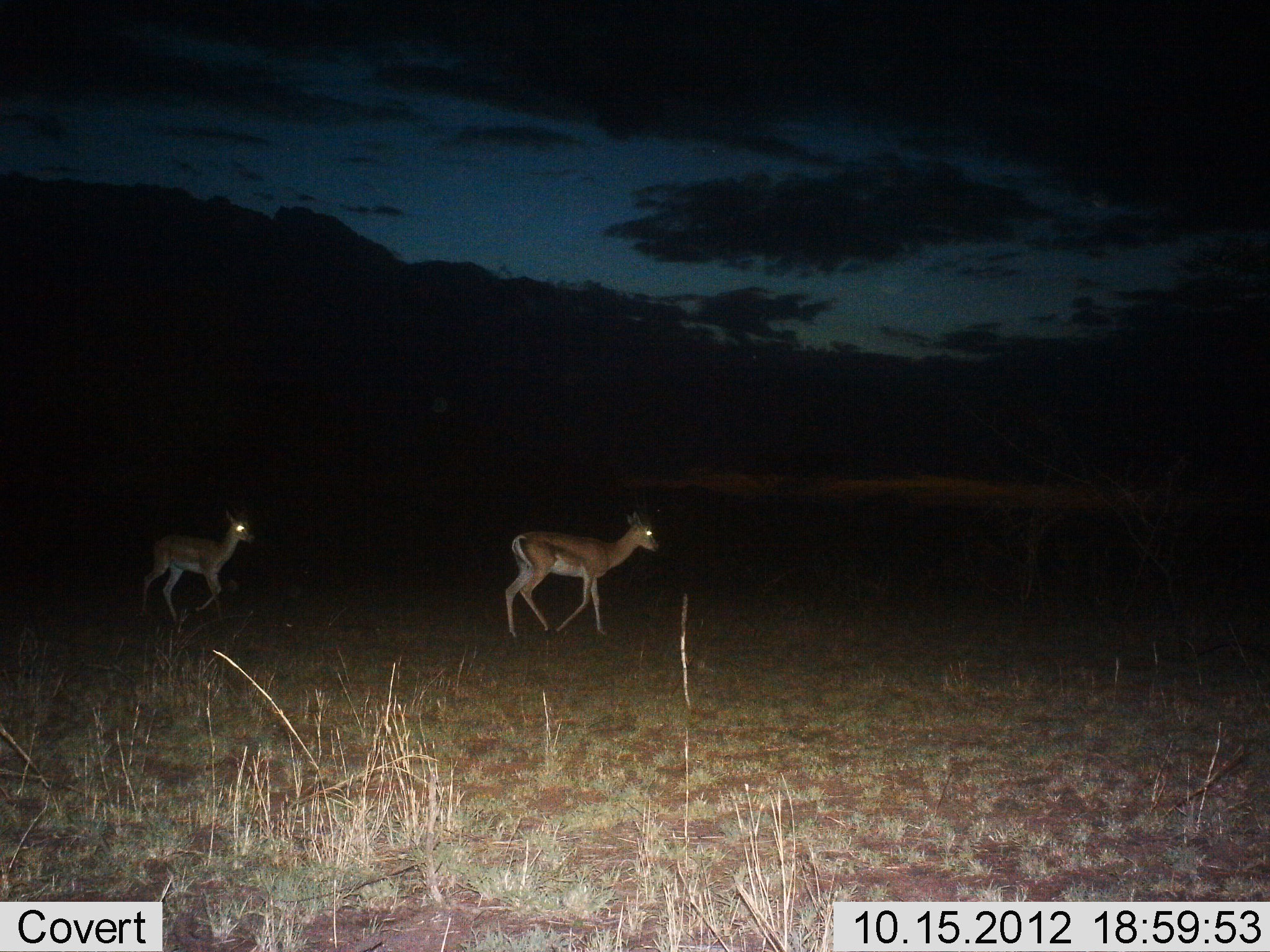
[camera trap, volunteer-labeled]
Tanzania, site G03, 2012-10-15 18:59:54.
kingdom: Animalia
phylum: Chordata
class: Mammalia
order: Artiodactyla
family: Bovidae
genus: Nanger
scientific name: Nanger granti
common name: grant's gazelle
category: gazellegrants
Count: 2.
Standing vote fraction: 10%.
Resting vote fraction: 0%.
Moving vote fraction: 100%.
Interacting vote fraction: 0%.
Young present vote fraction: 0%.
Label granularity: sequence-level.